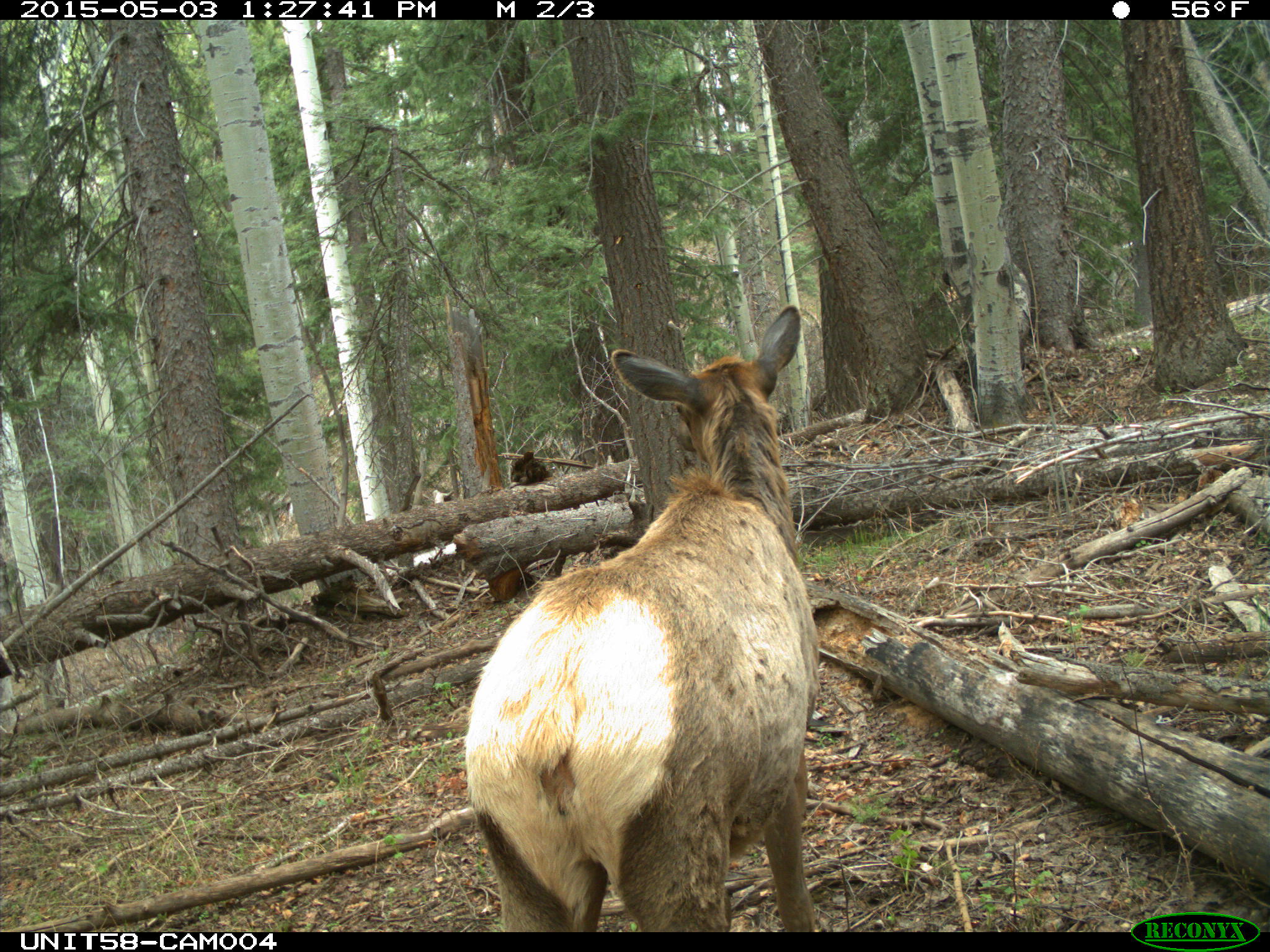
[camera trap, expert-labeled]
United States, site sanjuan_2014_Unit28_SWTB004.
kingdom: Animalia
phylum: Chordata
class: Mammalia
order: Artiodactyla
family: Cervidae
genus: Cervus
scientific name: Cervus elaphus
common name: red deer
Cervus elaphus (red deer).